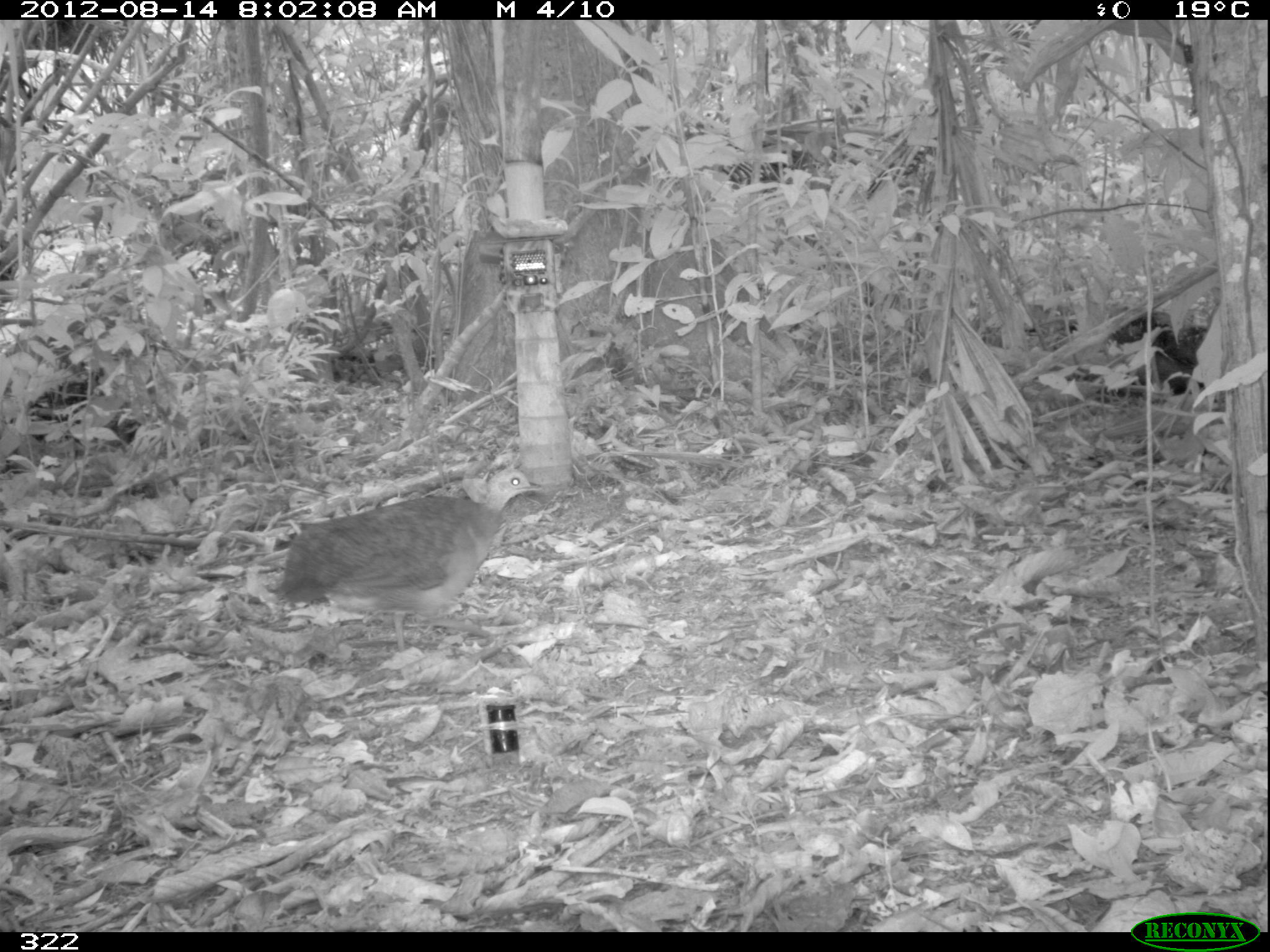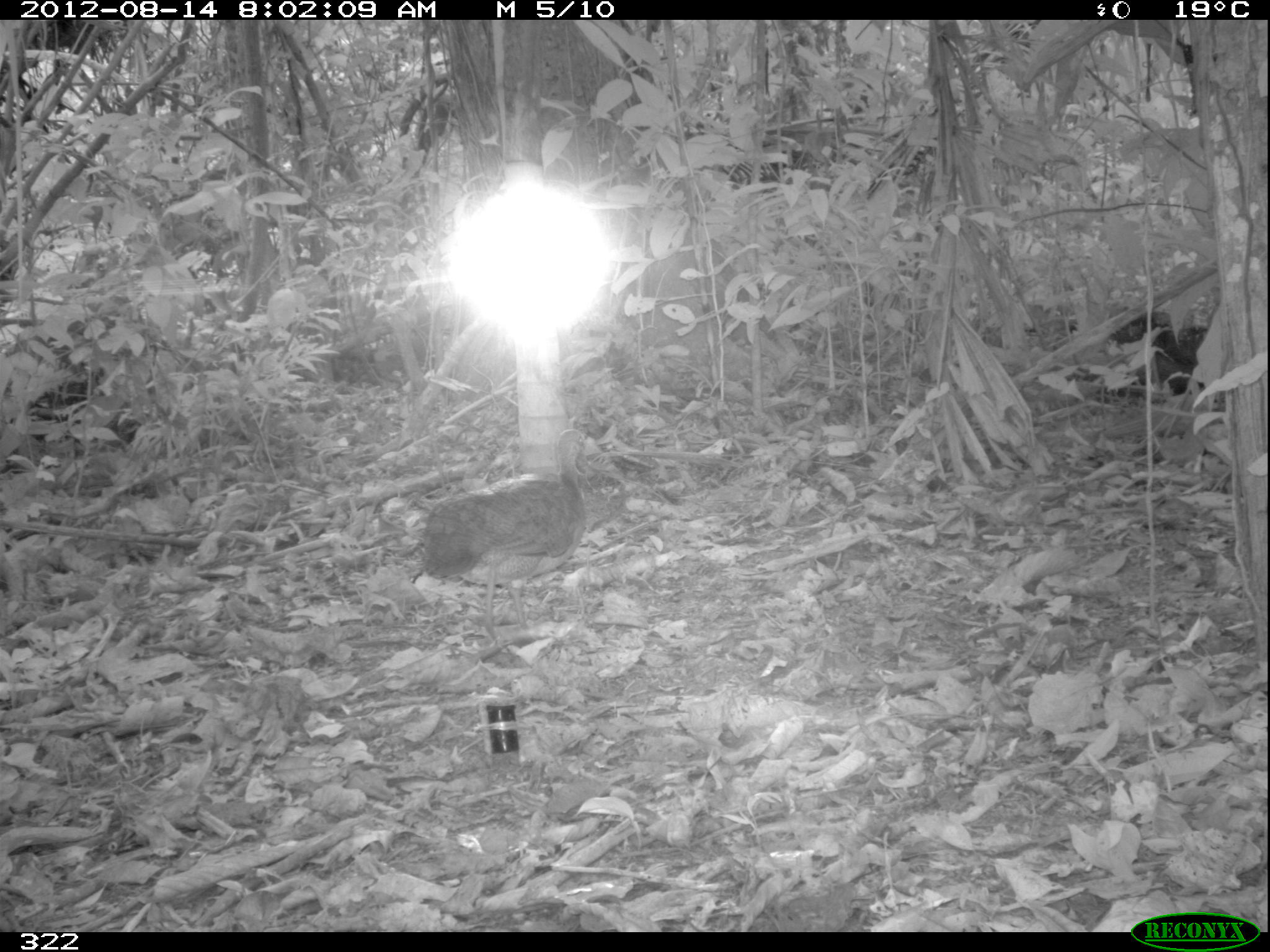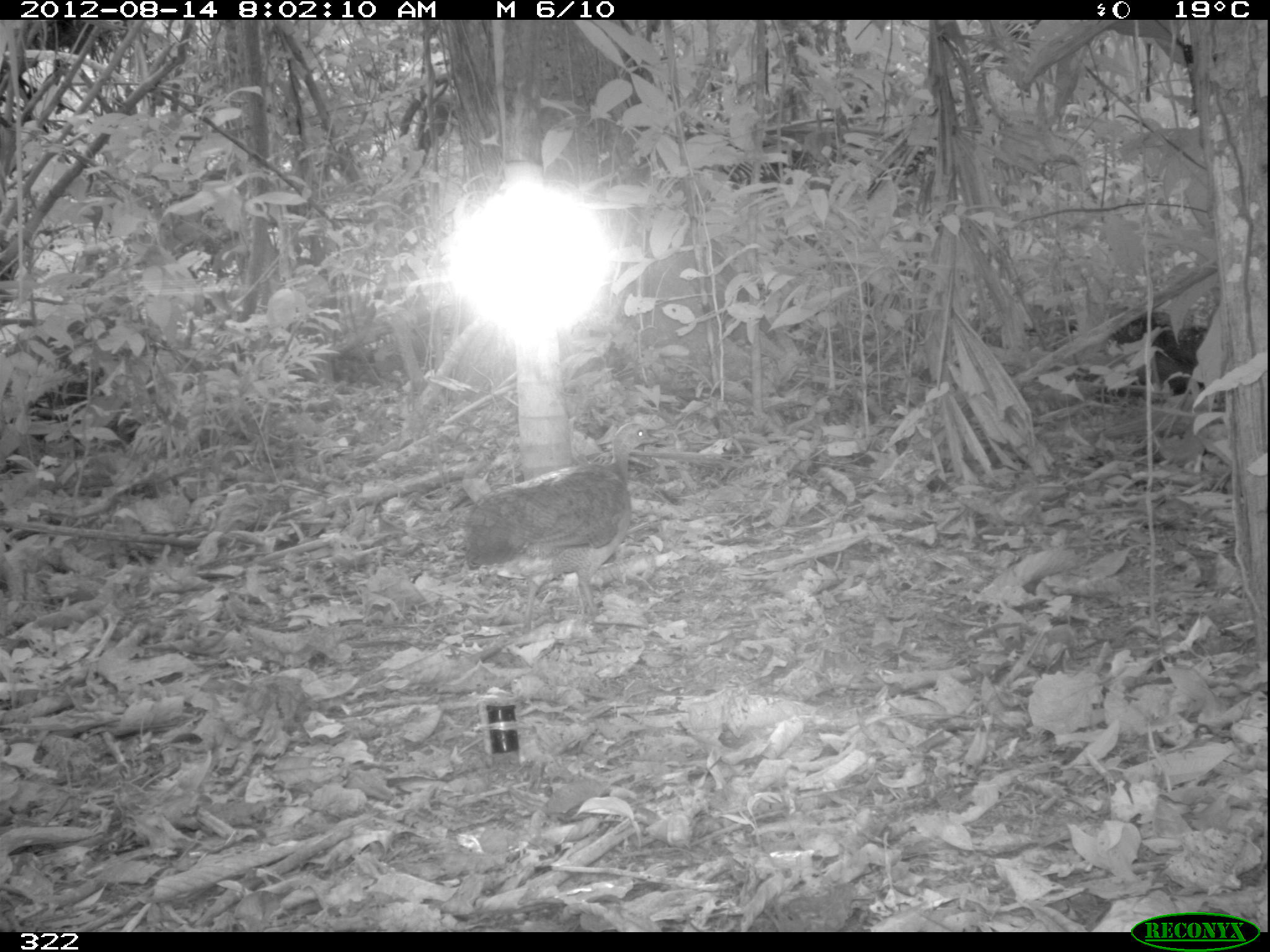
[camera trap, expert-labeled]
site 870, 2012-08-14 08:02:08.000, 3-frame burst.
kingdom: Animalia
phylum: Chordata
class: Aves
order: Galliformes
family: Phasianidae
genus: Alectoris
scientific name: Alectoris rufa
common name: red-legged partridge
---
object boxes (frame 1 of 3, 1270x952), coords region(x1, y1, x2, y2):
alectoris rufa: region(273, 466, 543, 651)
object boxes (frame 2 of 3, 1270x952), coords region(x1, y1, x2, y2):
alectoris rufa: region(419, 428, 589, 643)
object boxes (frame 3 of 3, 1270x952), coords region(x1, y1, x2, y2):
alectoris rufa: region(464, 422, 661, 635)